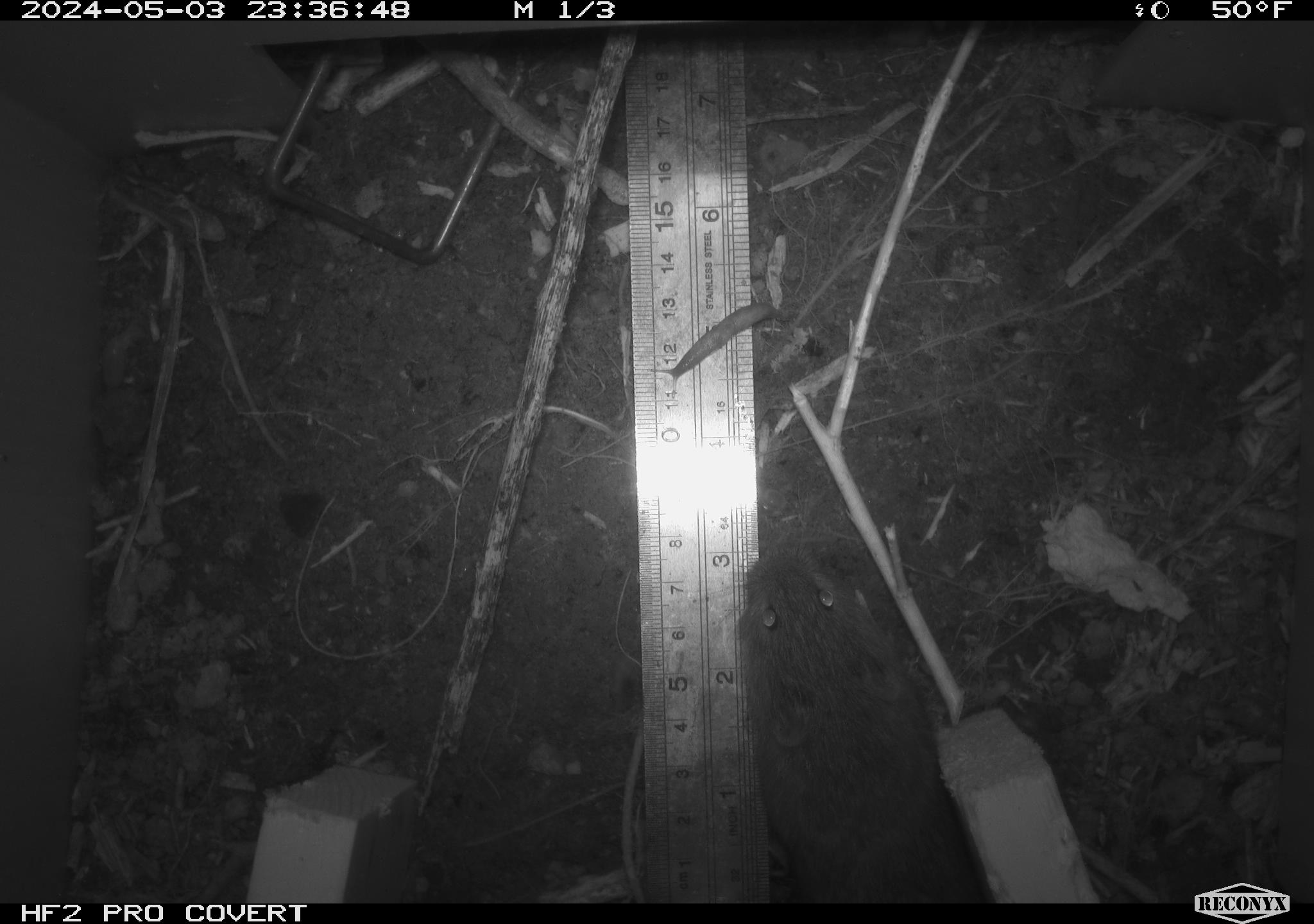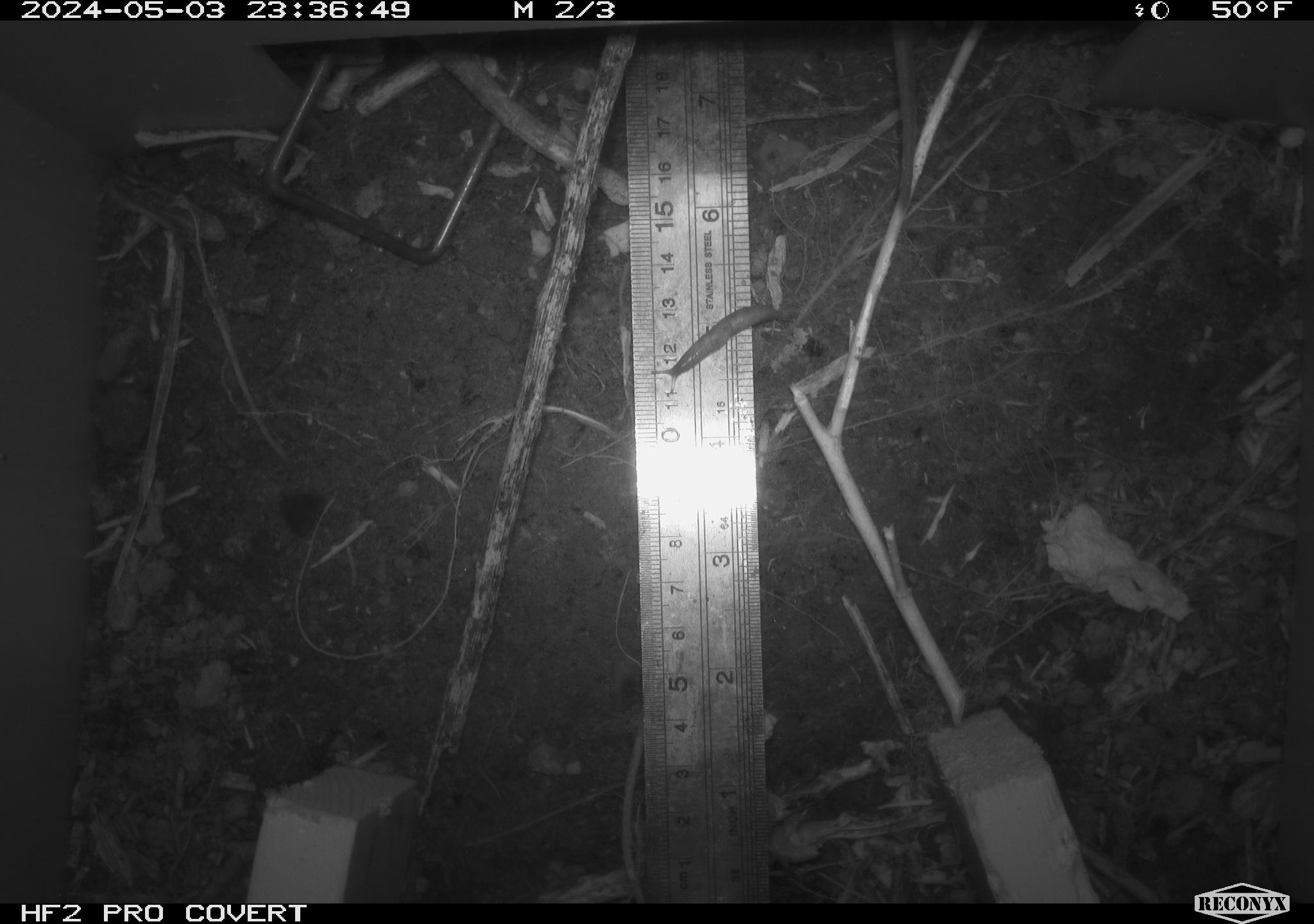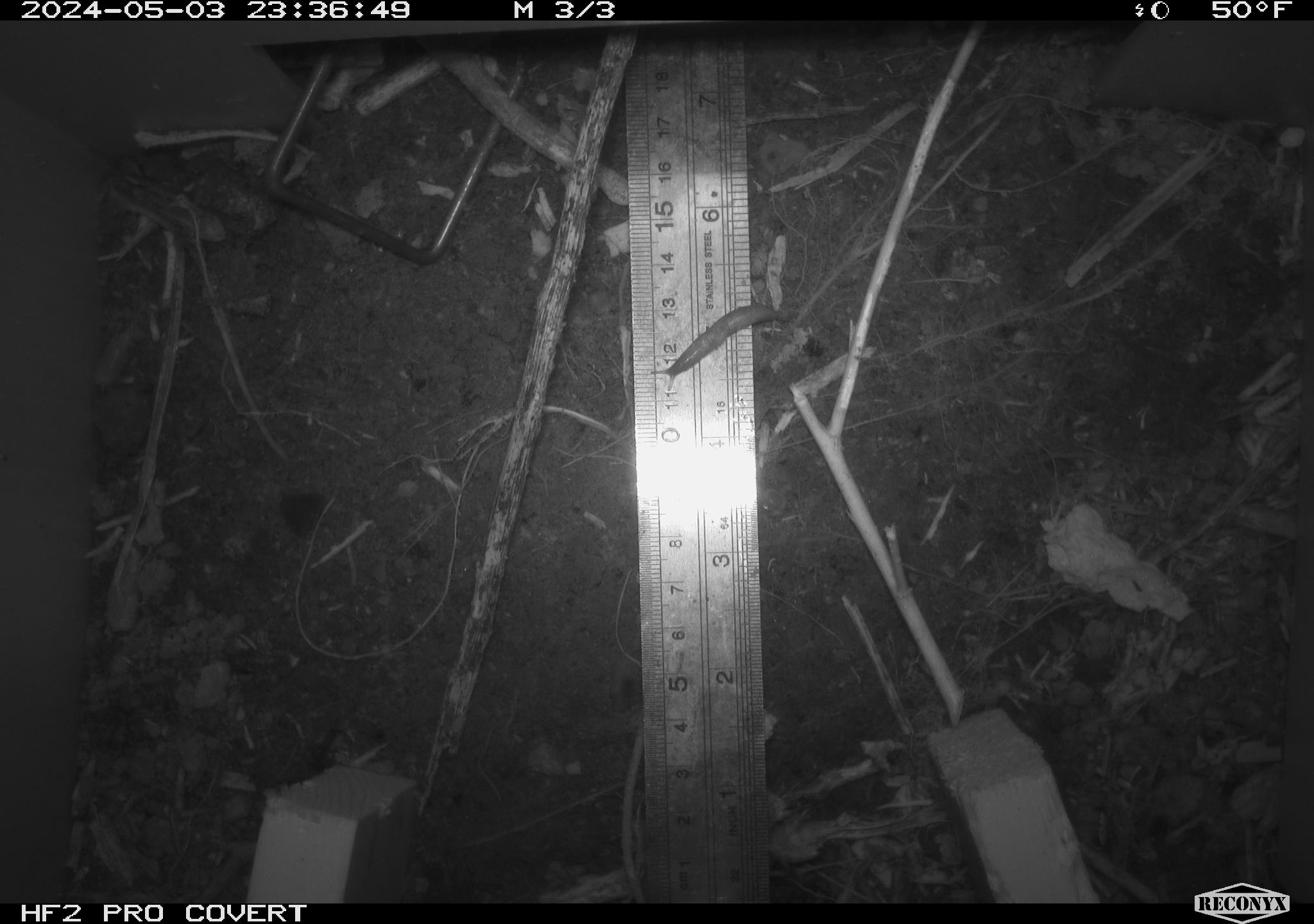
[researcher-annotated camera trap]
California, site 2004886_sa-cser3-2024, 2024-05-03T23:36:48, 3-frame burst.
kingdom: Animalia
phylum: Chordata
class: Mammalia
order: Rodentia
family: Cricetidae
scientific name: Cricetidae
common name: hamsters, voles, lemmings, and allies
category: cricetidae family